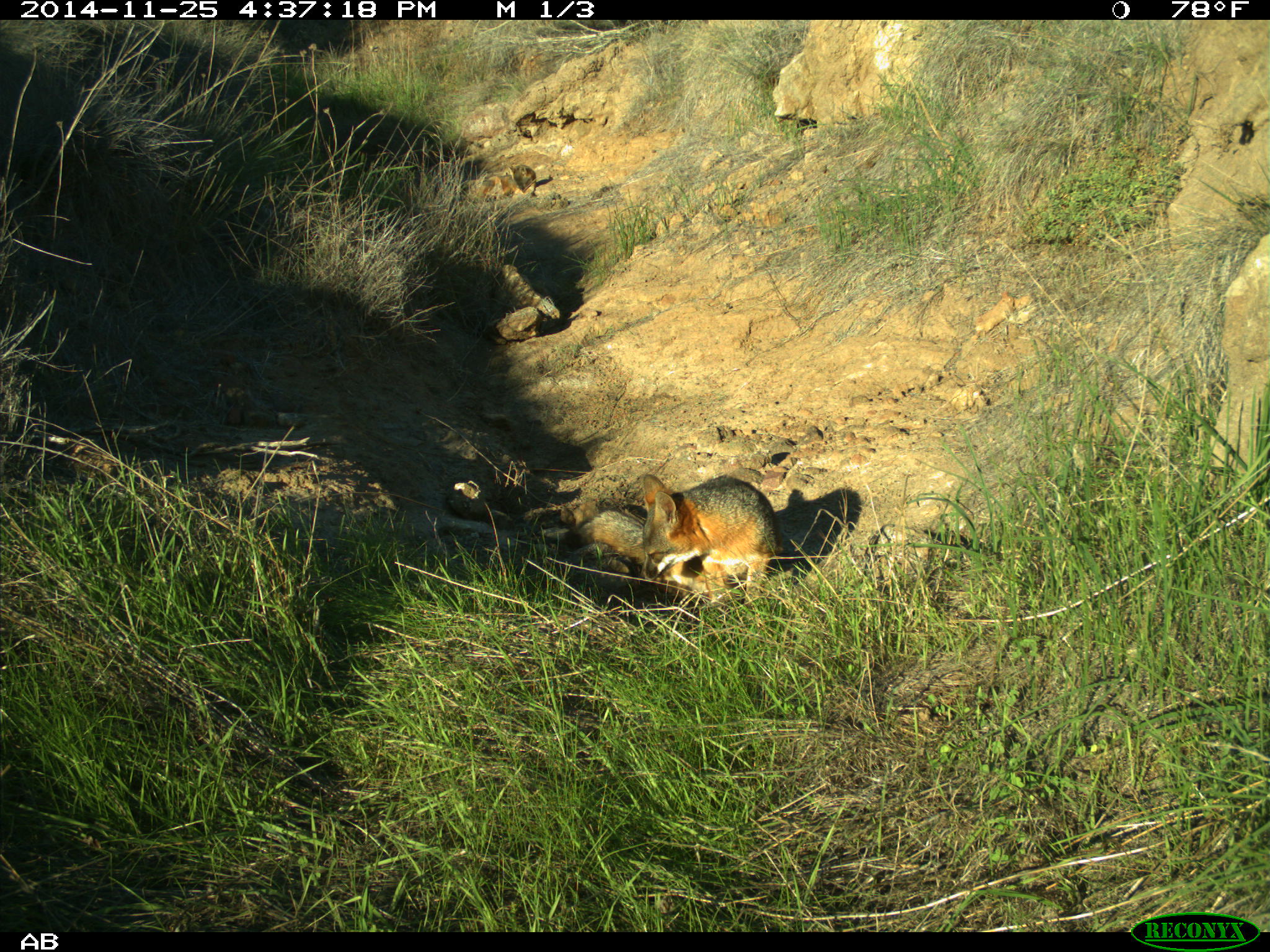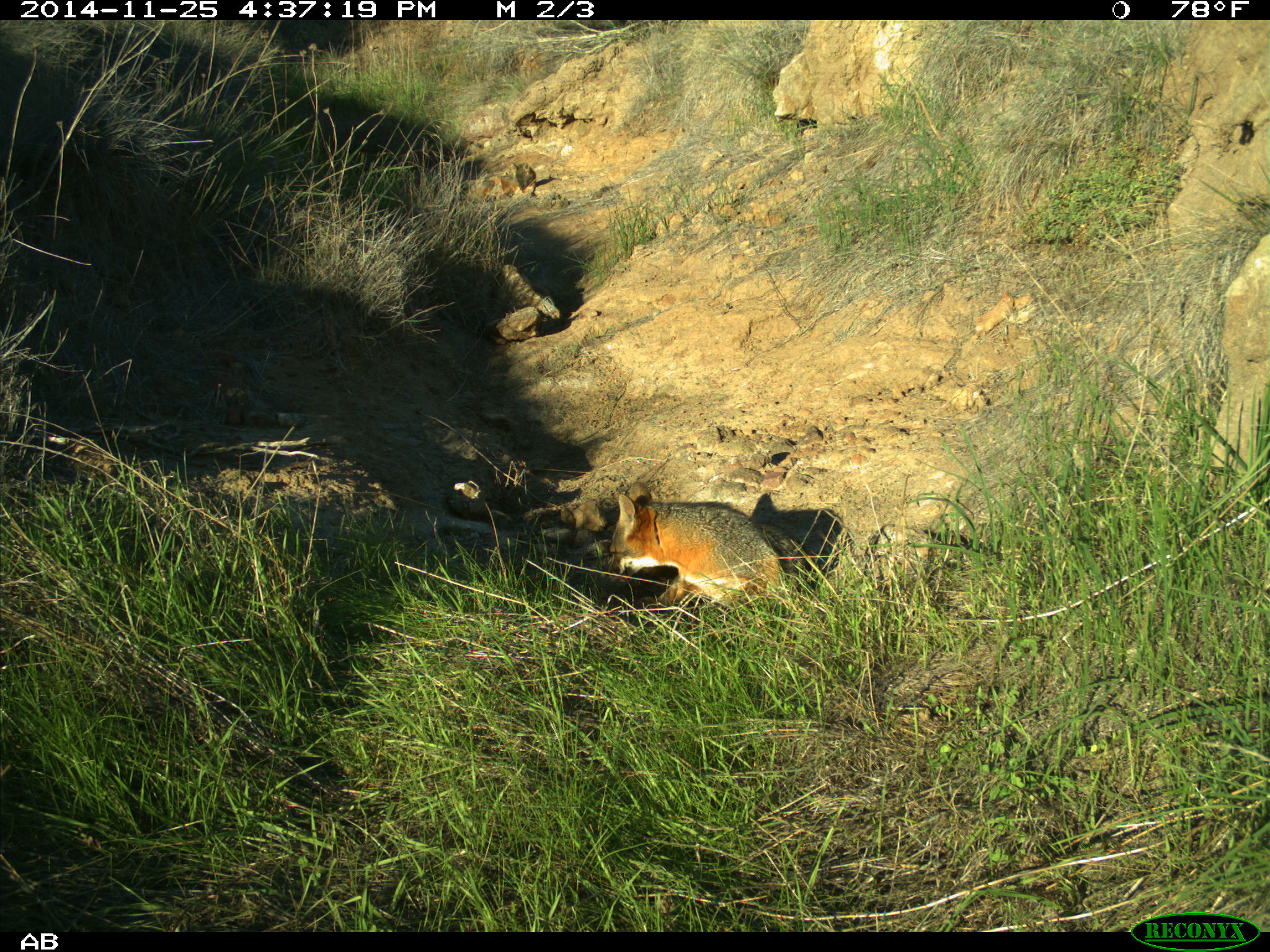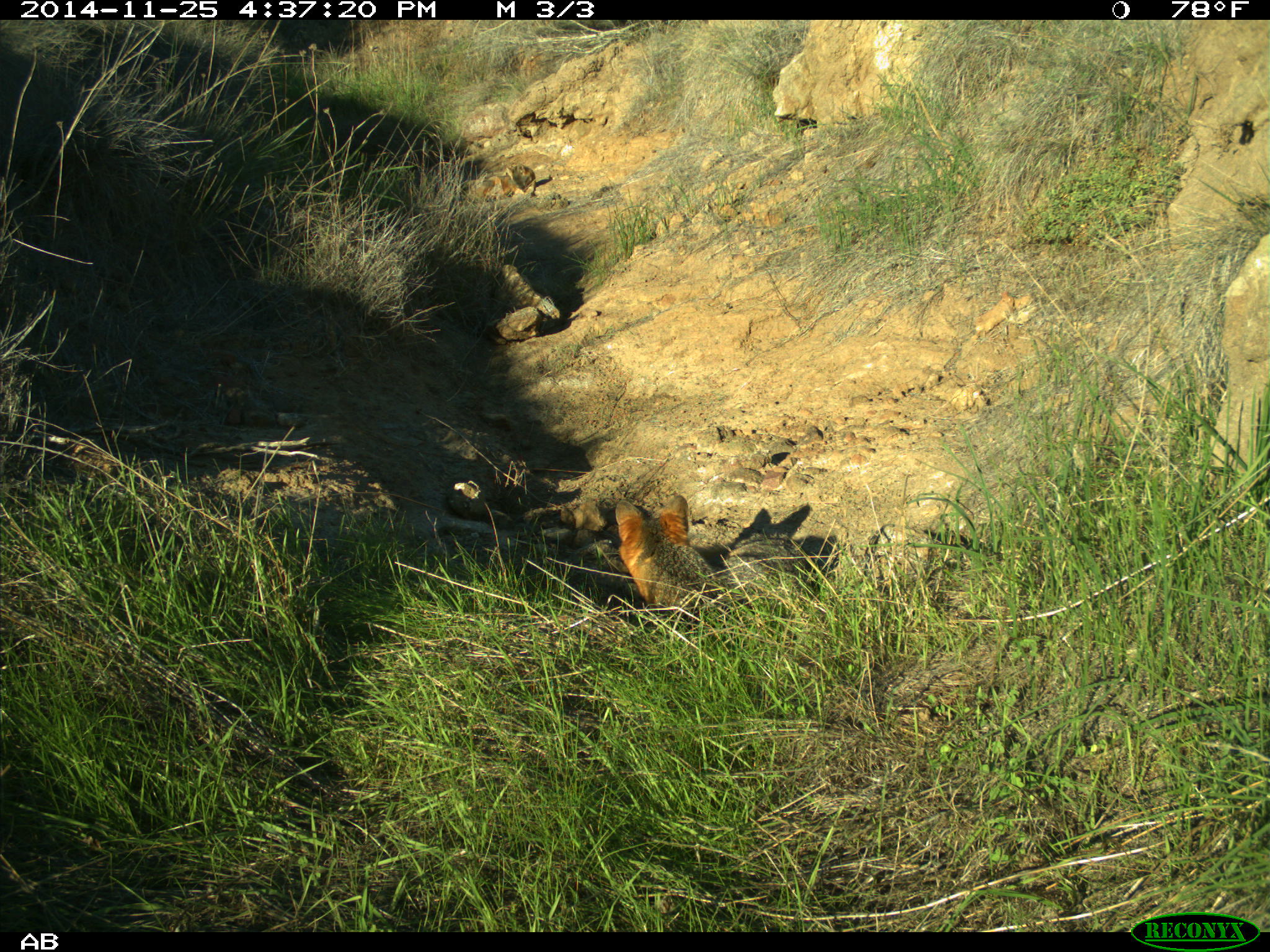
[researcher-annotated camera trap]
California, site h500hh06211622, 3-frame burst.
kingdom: Animalia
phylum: Chordata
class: Mammalia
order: Carnivora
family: Canidae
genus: Urocyon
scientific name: Urocyon littoralis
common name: island fox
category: fox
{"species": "fox (island fox) (Urocyon littoralis)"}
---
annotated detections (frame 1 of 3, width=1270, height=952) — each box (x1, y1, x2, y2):
fox: (578, 473, 776, 607)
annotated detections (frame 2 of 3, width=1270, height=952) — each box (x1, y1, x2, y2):
fox: (606, 480, 805, 614)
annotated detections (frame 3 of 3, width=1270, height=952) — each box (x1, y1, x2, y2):
fox: (613, 495, 725, 610); (505, 164, 535, 193)